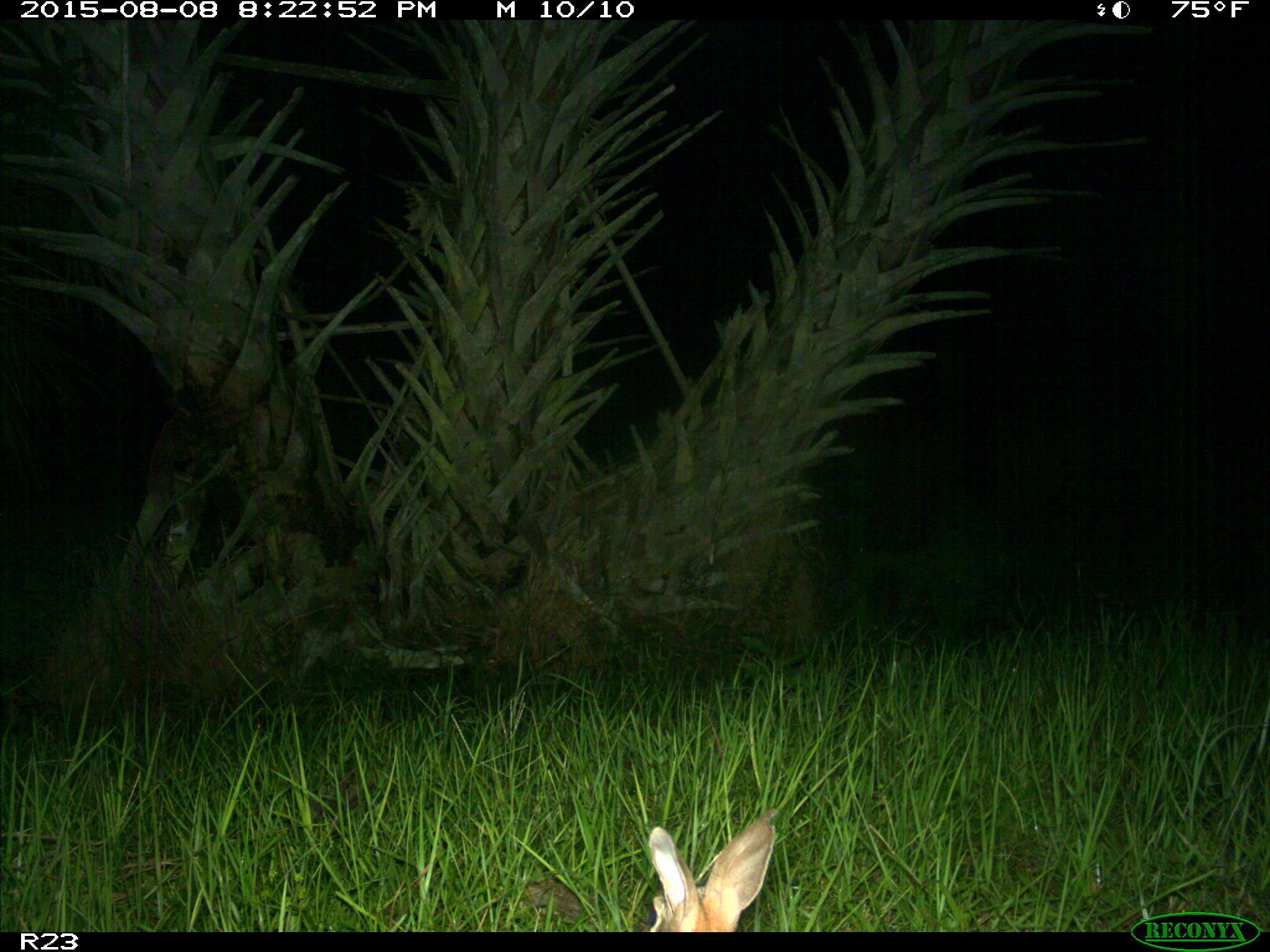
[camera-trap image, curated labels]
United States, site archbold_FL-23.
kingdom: Animalia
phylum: Chordata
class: Mammalia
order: Lagomorpha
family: Leporidae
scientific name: Leporidae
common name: rabbits and hares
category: unidentified rabbit